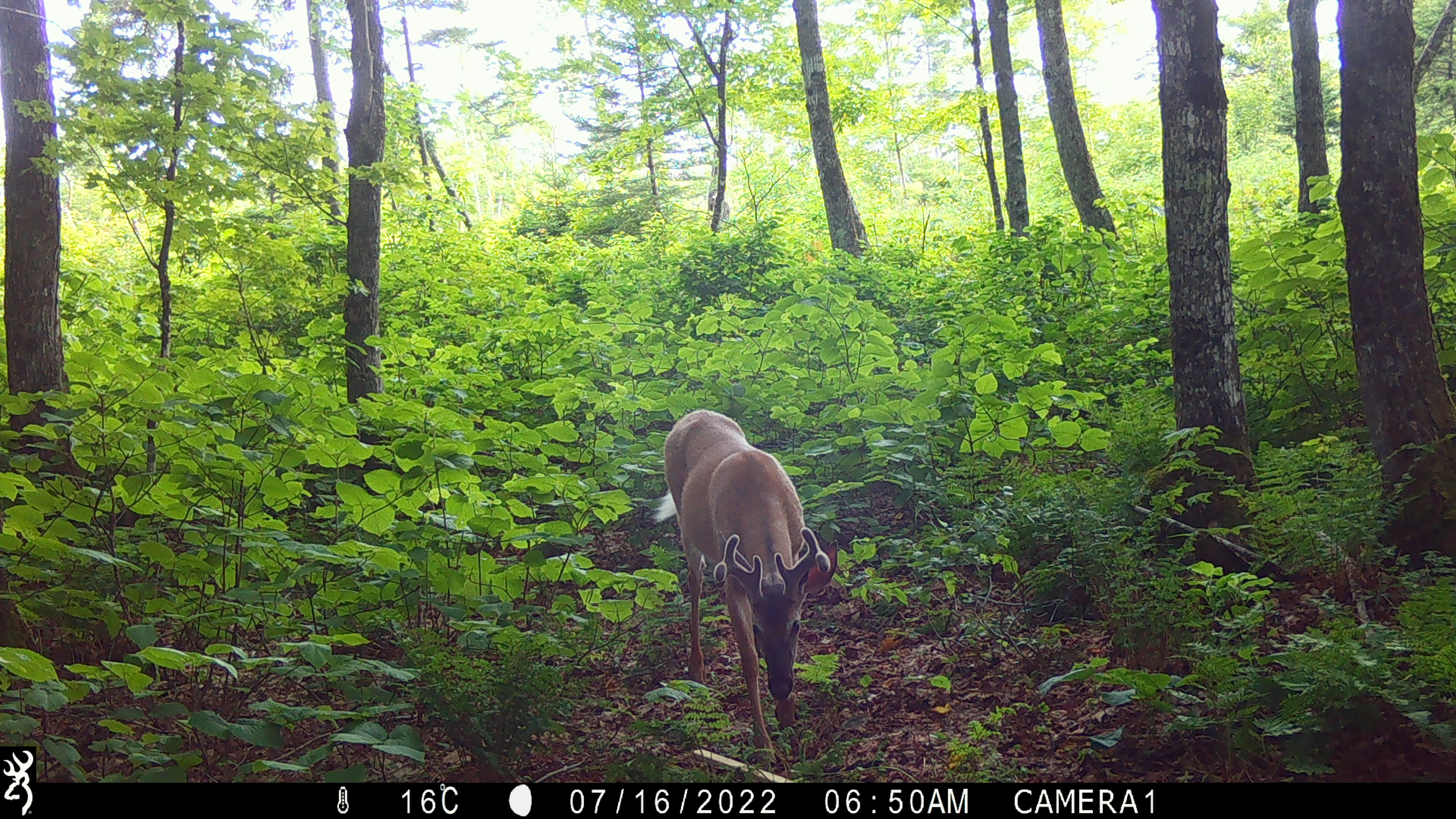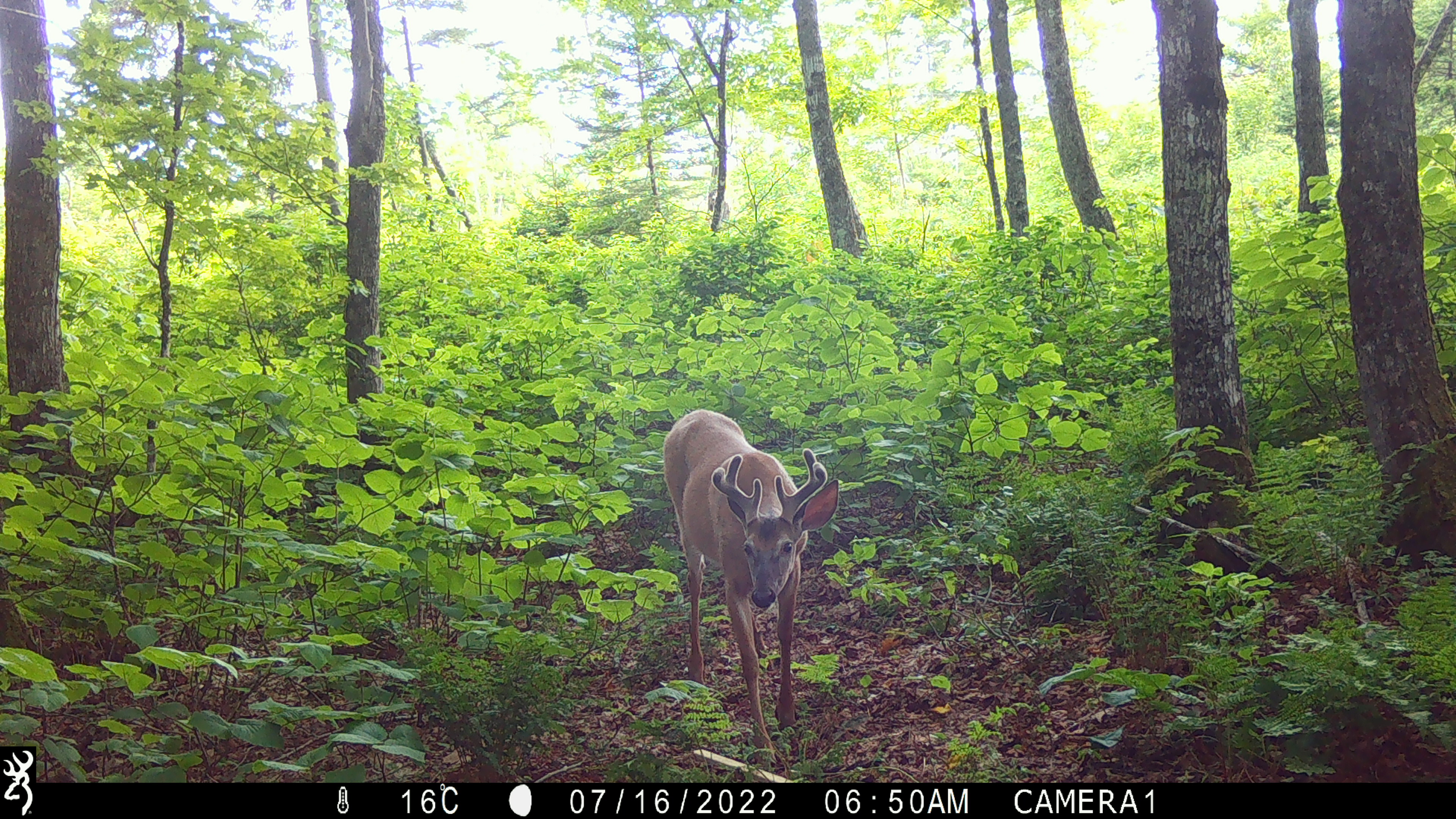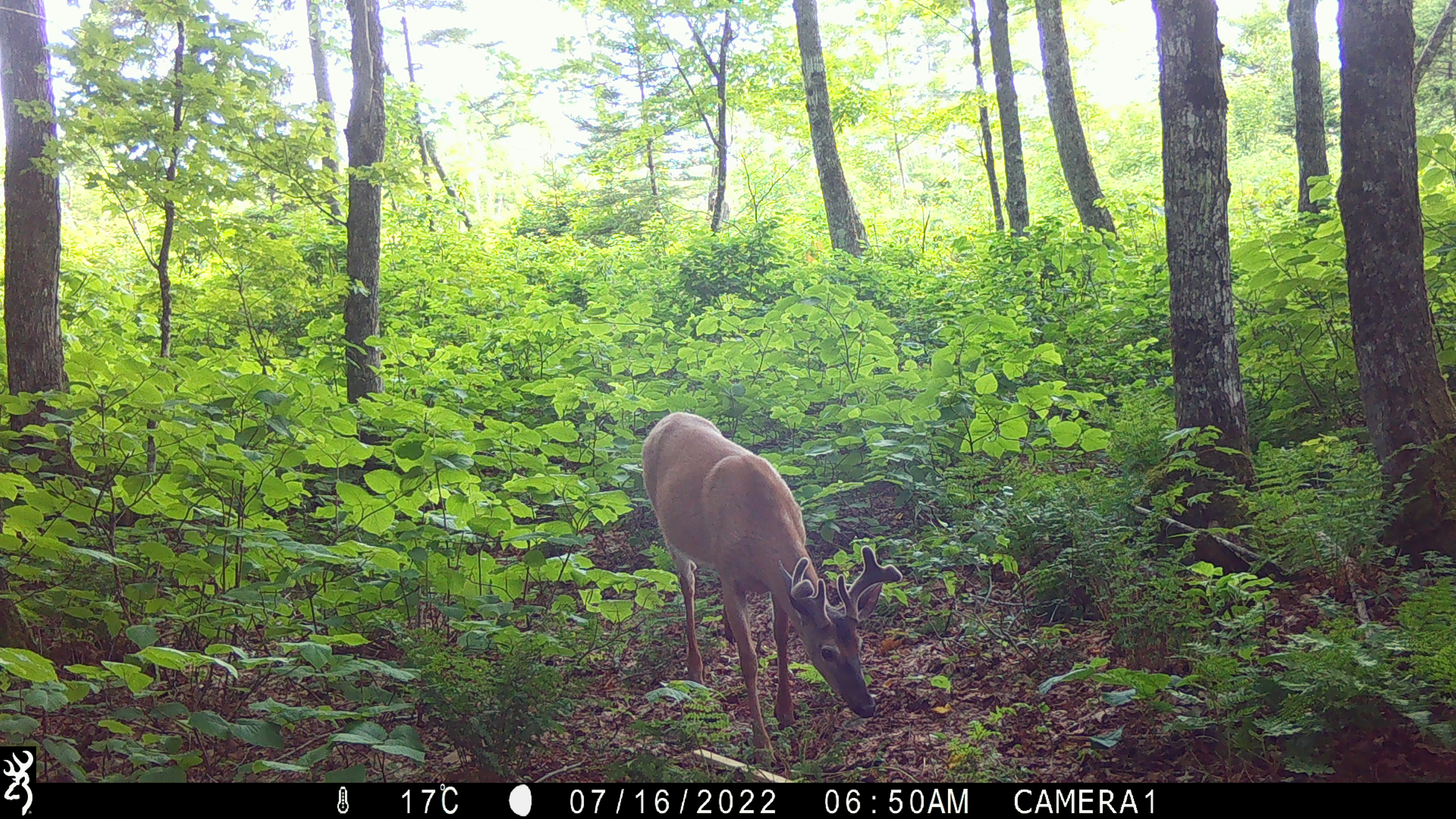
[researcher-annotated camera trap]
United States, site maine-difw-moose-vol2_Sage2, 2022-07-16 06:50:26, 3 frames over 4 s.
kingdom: Animalia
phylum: Chordata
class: Mammalia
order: Artiodactyla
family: Cervidae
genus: Odocoileus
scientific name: Odocoileus virginianus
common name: white-tailed deer